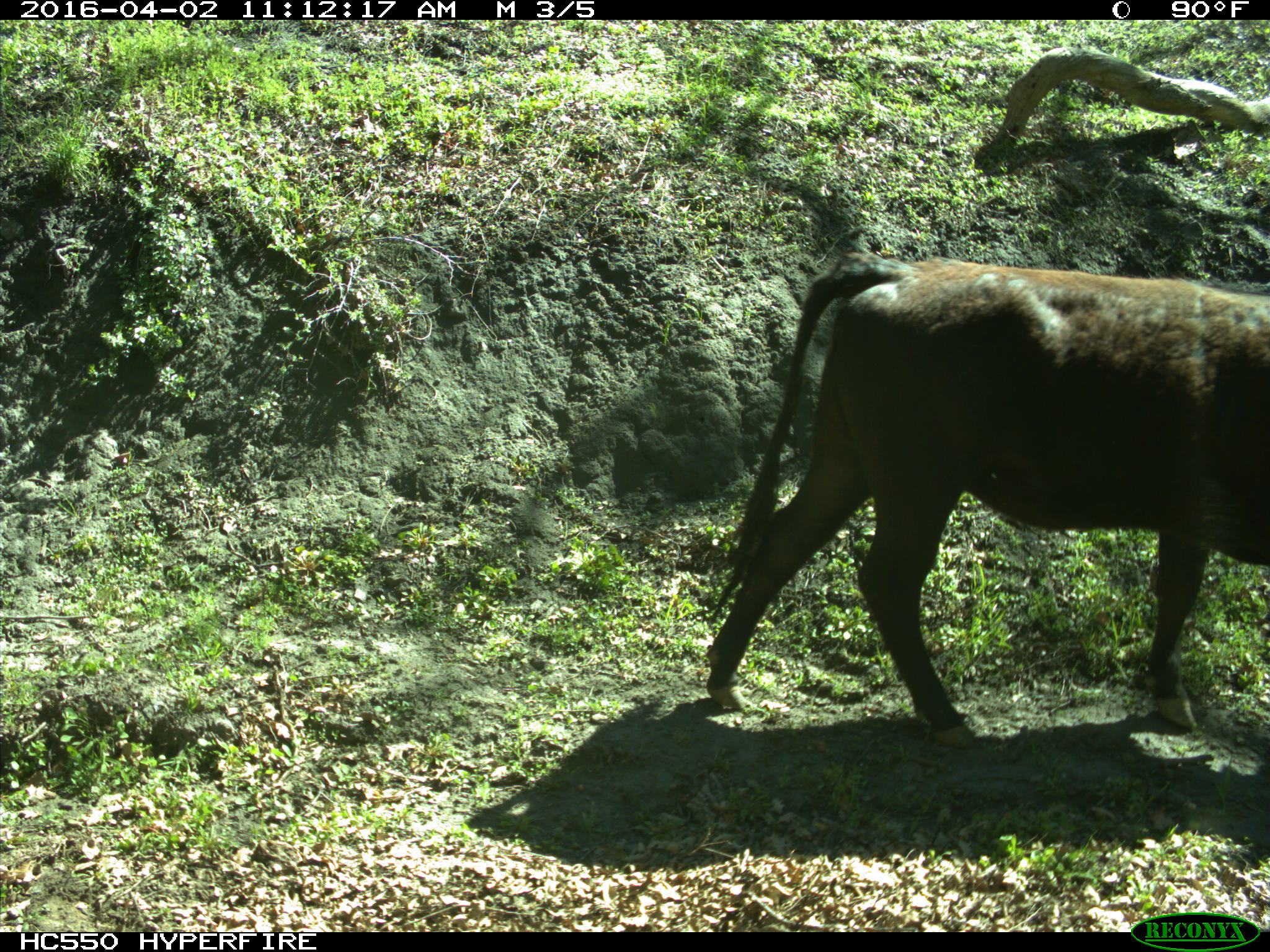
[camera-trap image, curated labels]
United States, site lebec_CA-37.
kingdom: Animalia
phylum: Chordata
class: Mammalia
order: Artiodactyla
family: Bovidae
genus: Bos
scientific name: Bos taurus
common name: domestic cow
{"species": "Bos taurus (domestic cow)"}